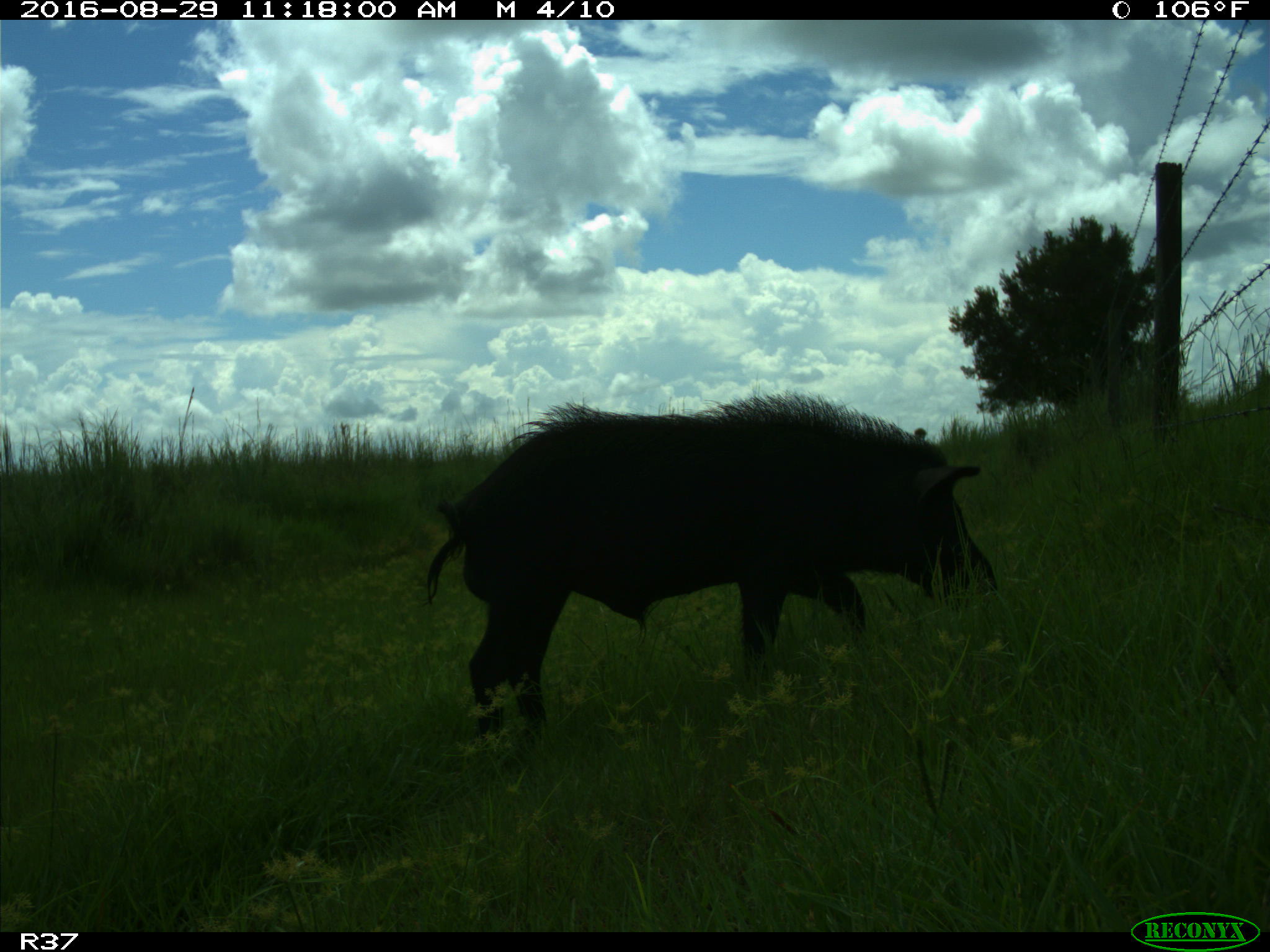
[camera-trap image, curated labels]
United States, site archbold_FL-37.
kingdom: Animalia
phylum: Chordata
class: Mammalia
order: Artiodactyla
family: Suidae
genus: Sus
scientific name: Sus scrofa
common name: wild boar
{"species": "Sus scrofa (wild boar)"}